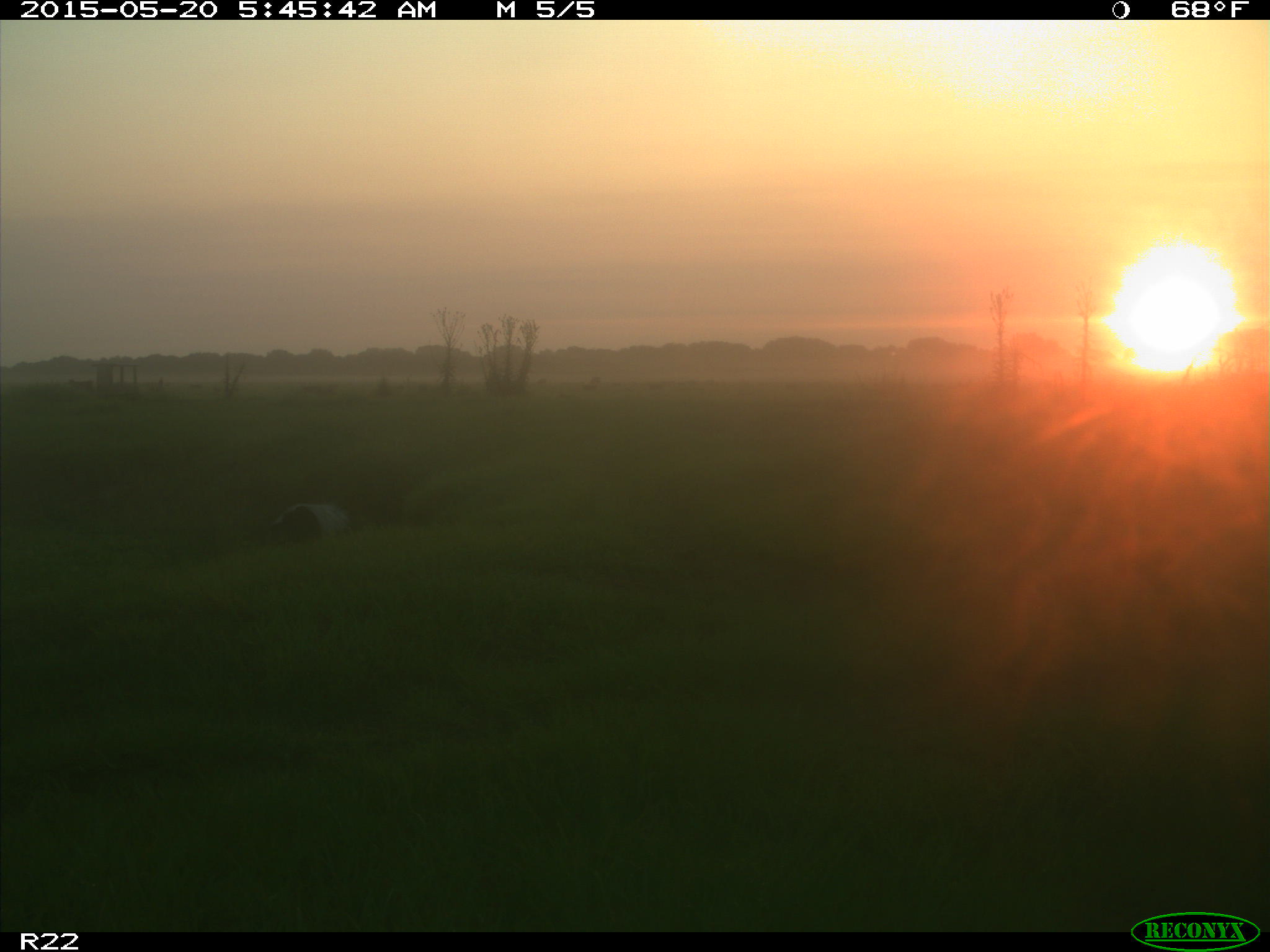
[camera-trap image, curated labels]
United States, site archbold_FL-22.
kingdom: Animalia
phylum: Chordata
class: Mammalia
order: Artiodactyla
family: Bovidae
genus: Bos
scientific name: Bos taurus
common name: domestic cow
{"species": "Bos taurus (domestic cow)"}